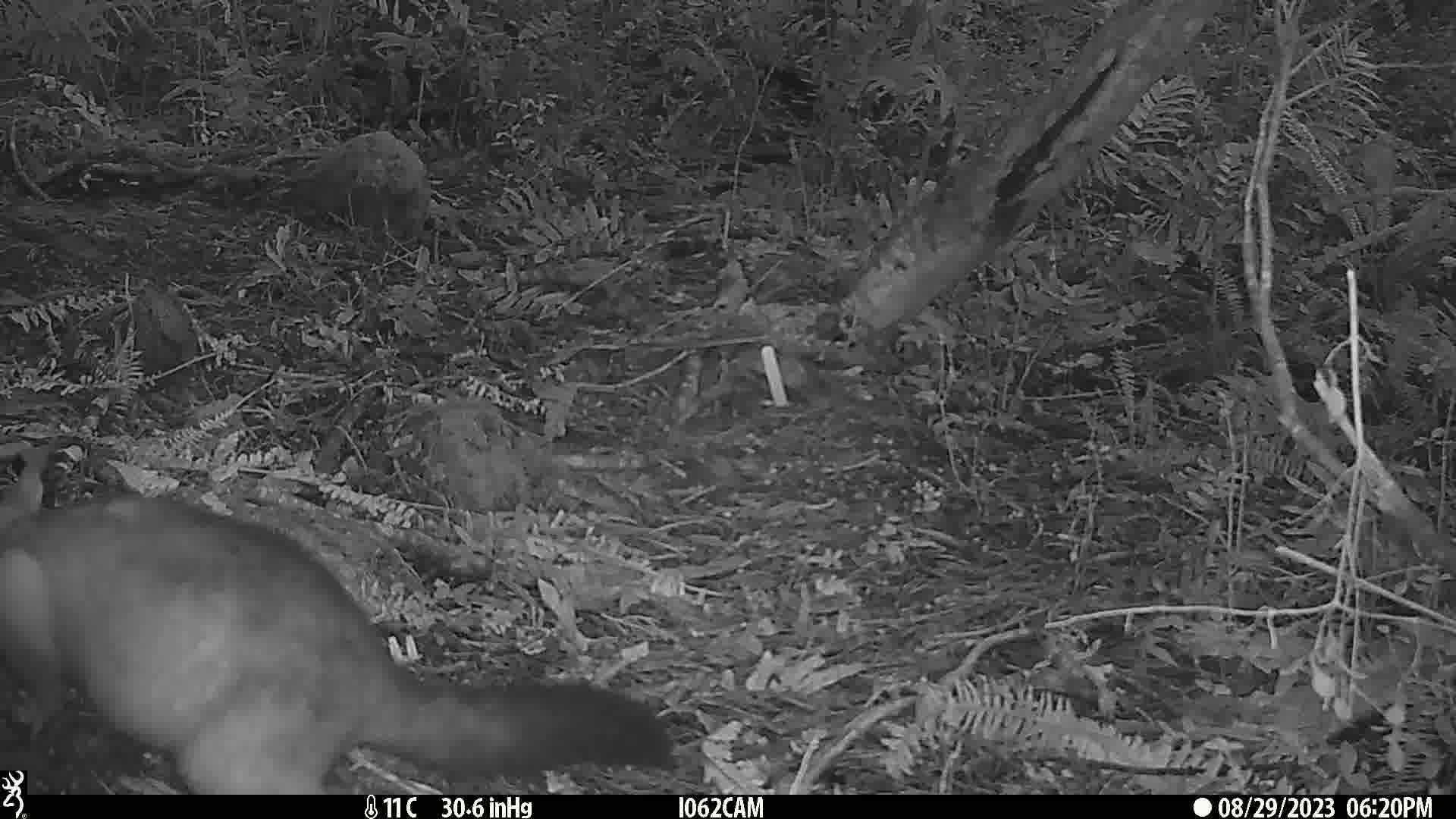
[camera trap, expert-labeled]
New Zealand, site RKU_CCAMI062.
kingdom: Animalia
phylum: Chordata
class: Mammalia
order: Diprotodontia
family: Phalangeridae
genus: Trichosurus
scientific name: Trichosurus vulpecula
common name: common brushtail possum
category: possum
Possum (common brushtail possum) (Trichosurus vulpecula).